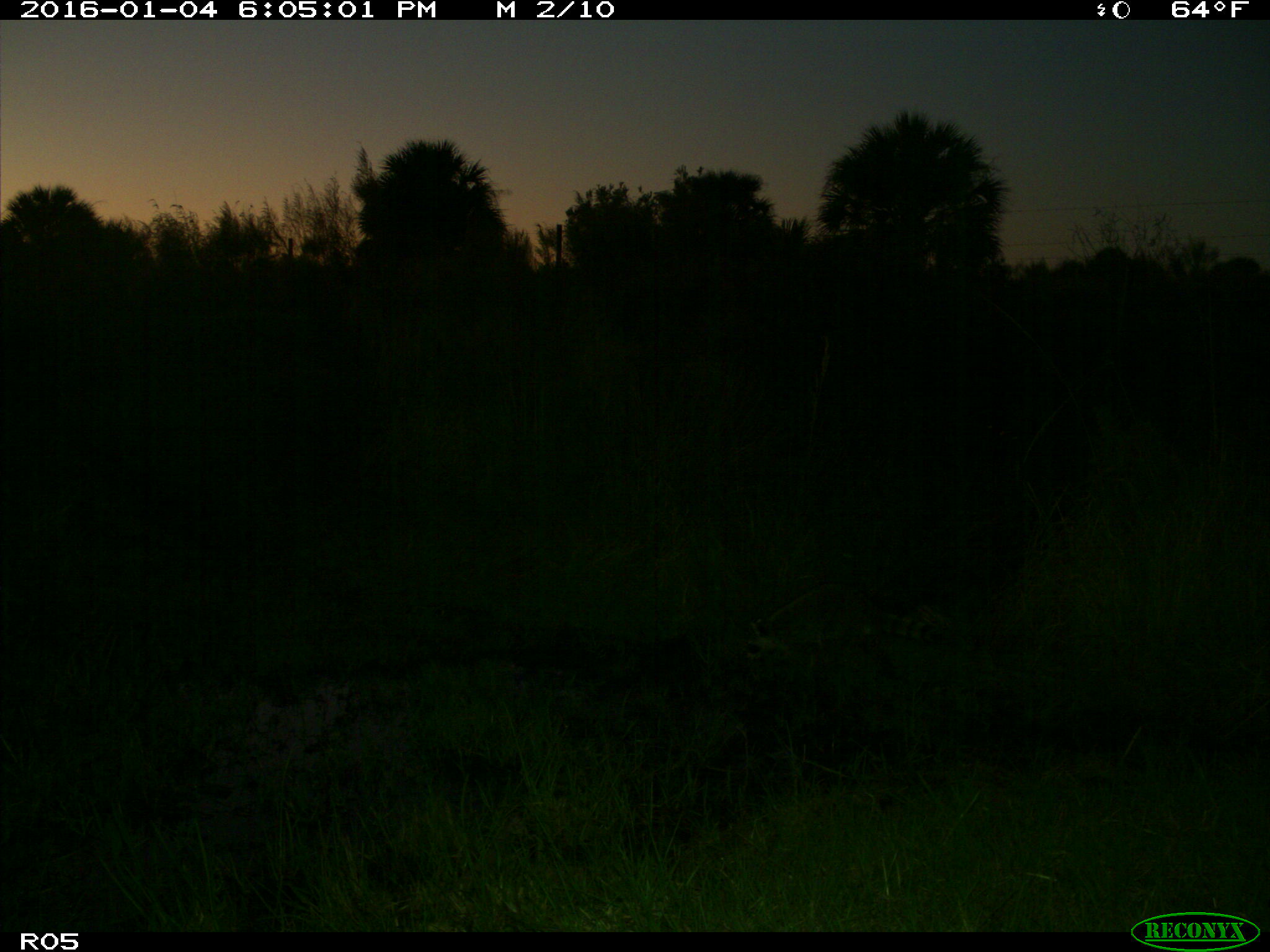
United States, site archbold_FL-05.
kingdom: Animalia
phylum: Chordata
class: Mammalia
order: Carnivora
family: Procyonidae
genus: Procyon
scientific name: Procyon lotor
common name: common raccoon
Procyon lotor (common raccoon).